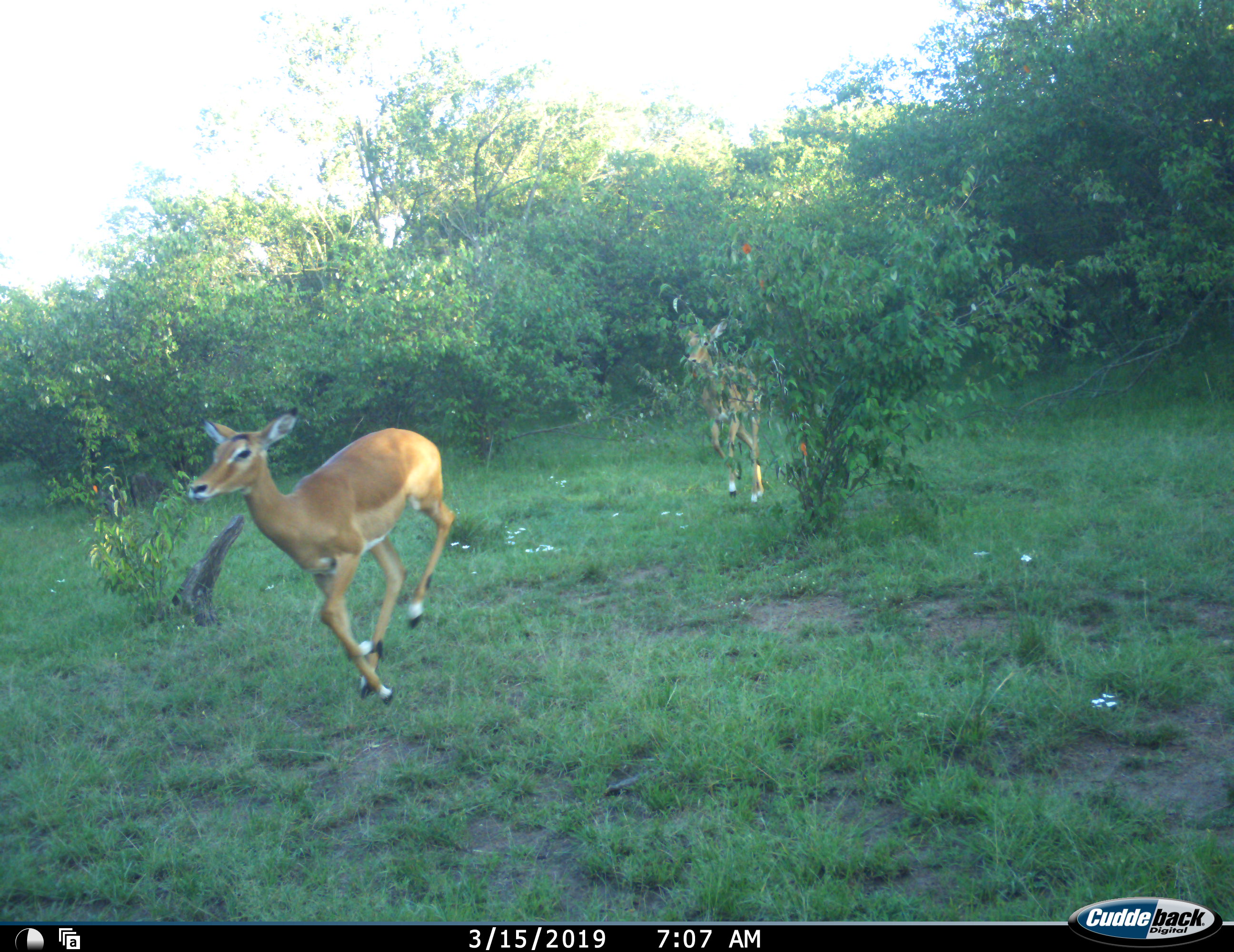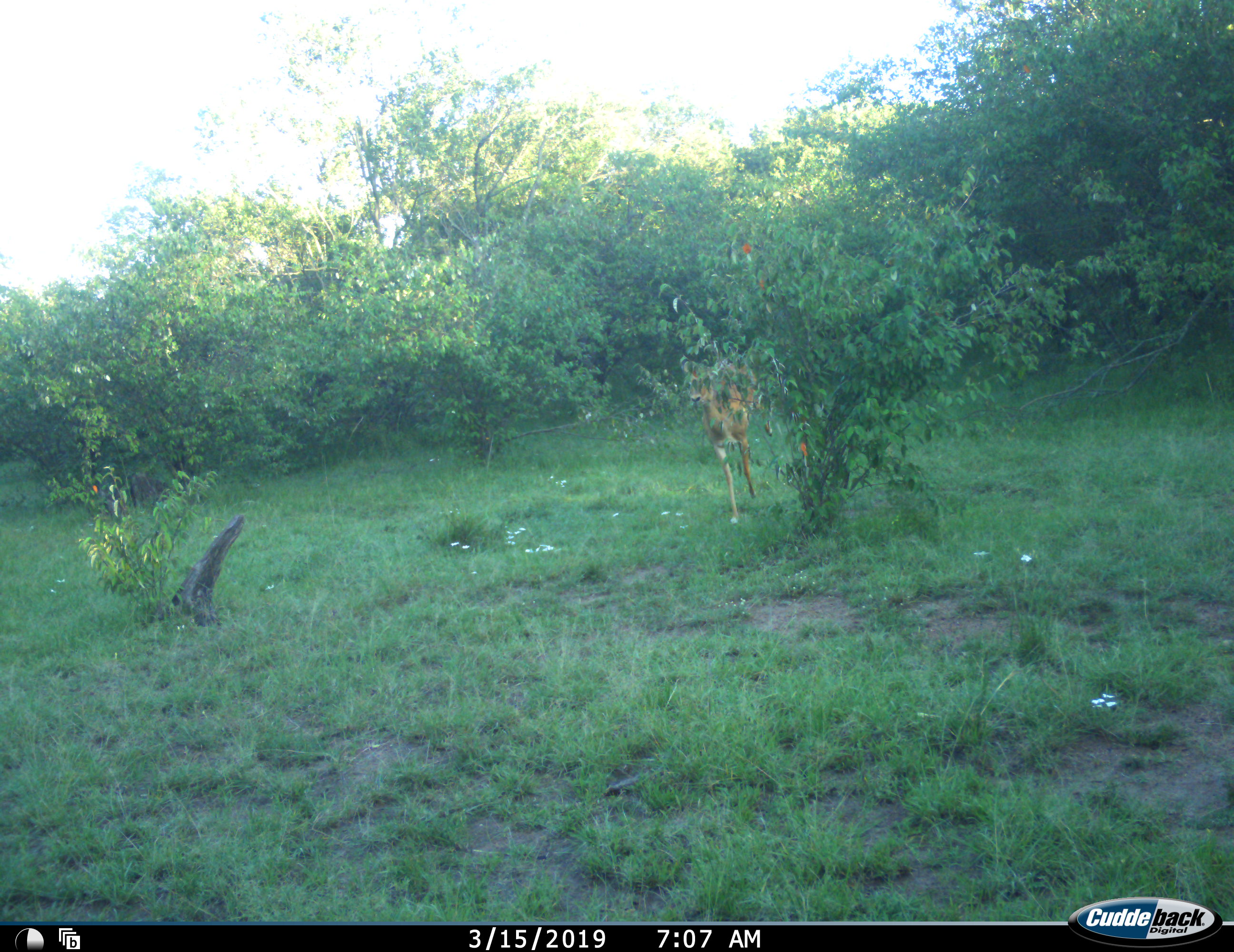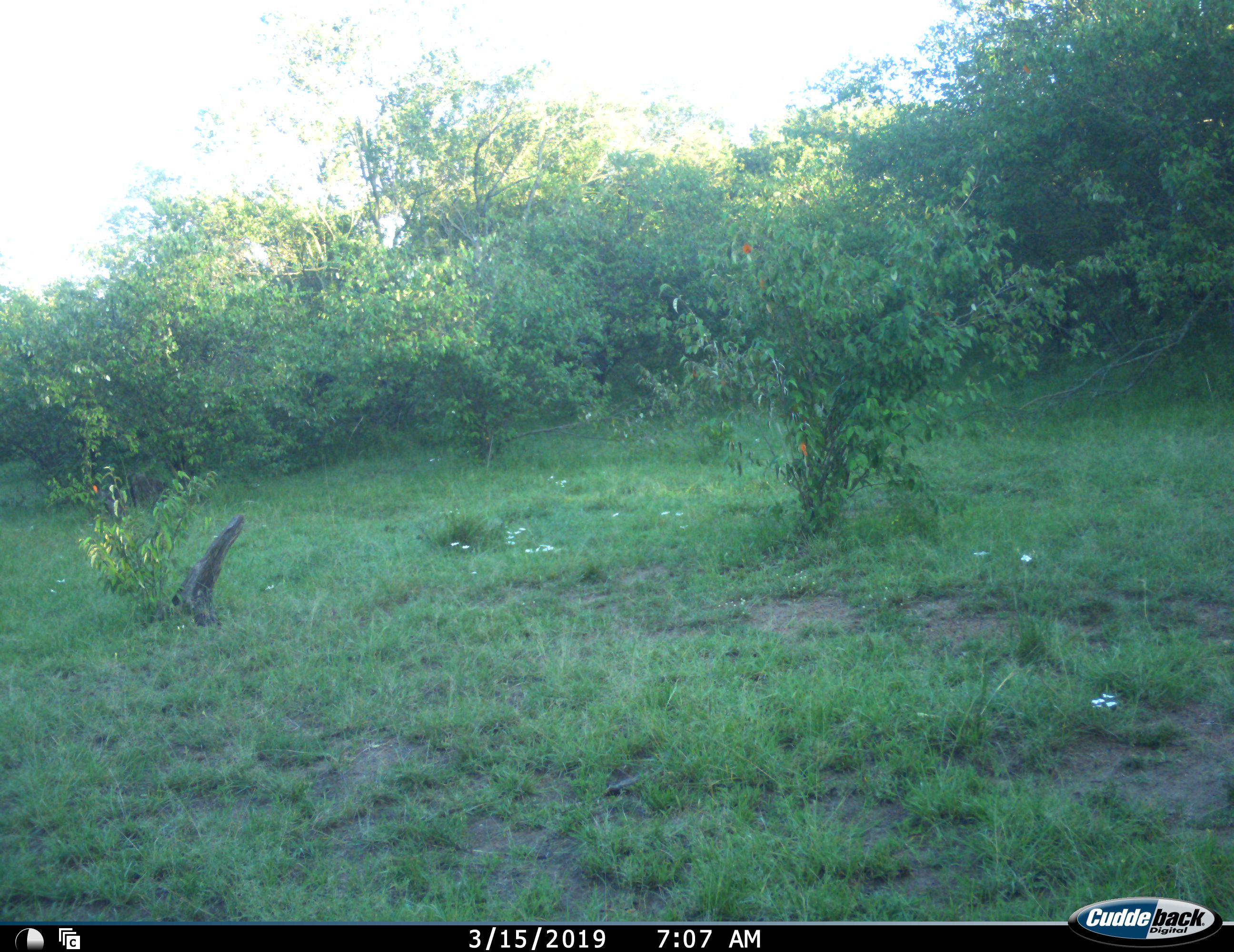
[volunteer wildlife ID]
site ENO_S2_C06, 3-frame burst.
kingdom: Animalia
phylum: Chordata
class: Mammalia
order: Artiodactyla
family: Bovidae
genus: Aepyceros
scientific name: Aepyceros melampus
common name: impala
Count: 2.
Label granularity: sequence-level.